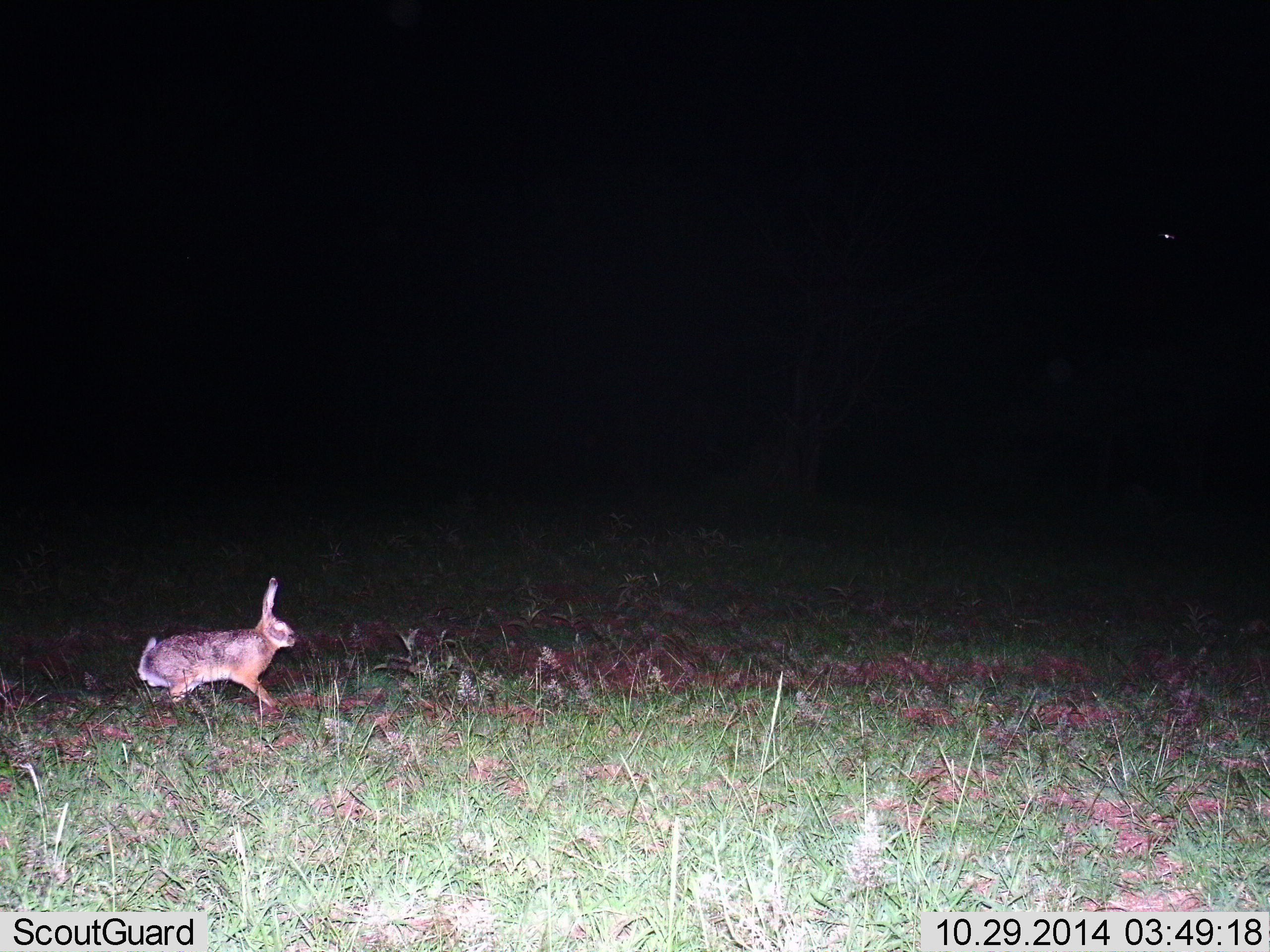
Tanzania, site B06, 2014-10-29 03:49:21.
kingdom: Animalia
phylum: Chordata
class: Mammalia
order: Lagomorpha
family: Leporidae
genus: Lepus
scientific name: Lepus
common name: hare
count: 1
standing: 10%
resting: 0%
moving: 100%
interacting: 0%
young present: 0%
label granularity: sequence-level